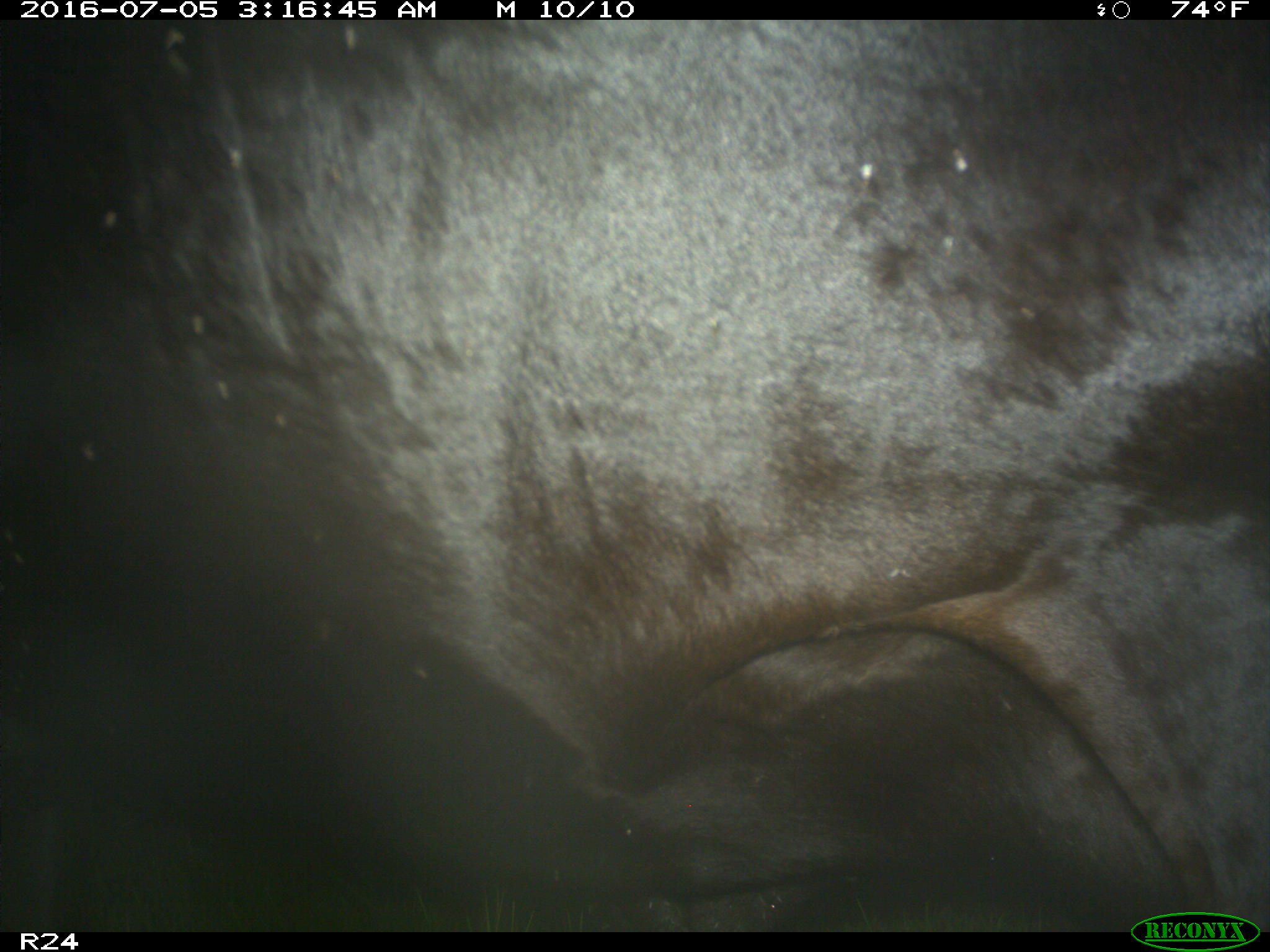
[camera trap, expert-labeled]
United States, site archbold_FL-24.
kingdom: Animalia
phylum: Chordata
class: Mammalia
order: Artiodactyla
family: Bovidae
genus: Bos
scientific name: Bos taurus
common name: domestic cow